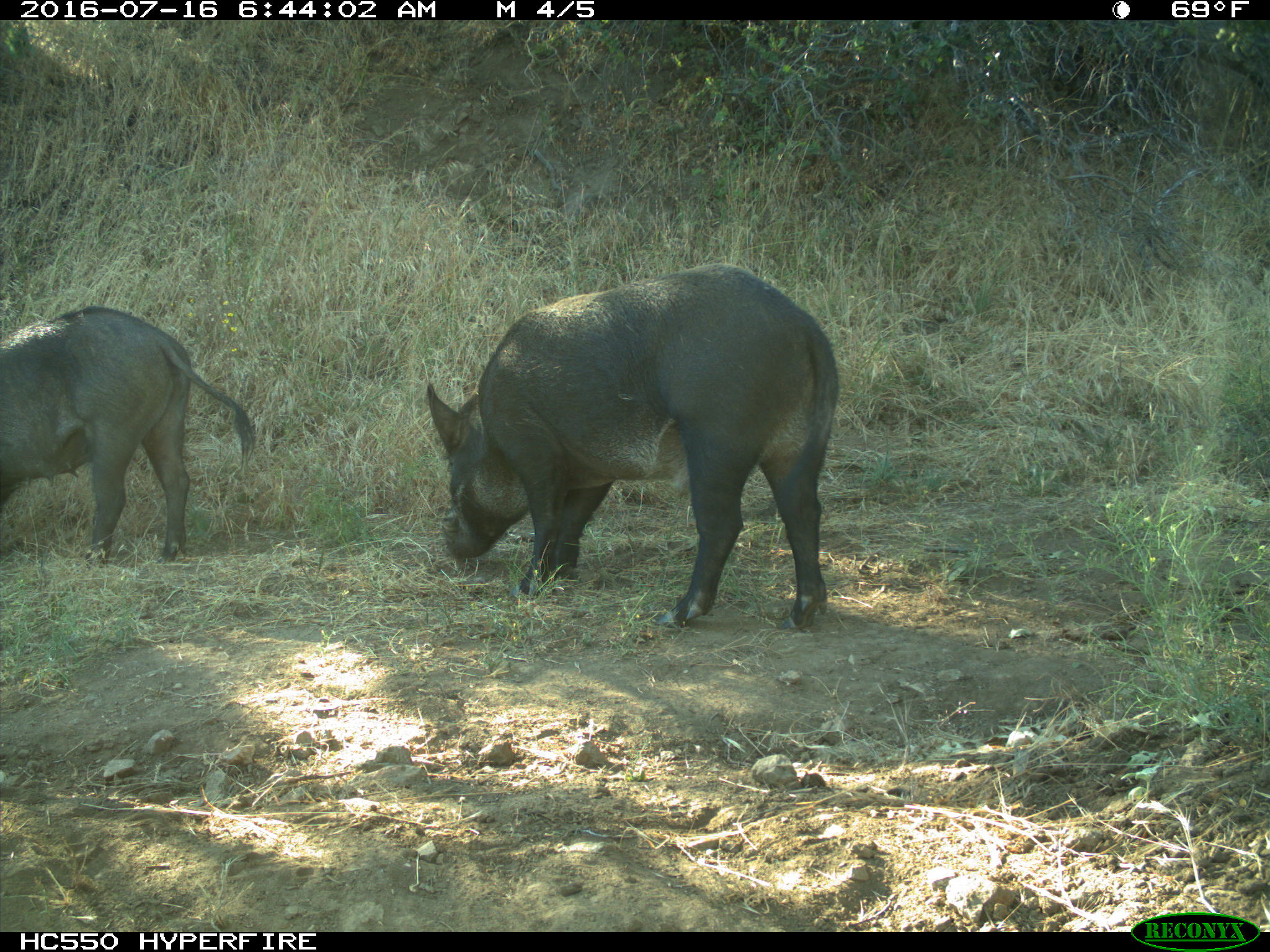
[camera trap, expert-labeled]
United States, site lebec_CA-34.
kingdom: Animalia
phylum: Chordata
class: Mammalia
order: Artiodactyla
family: Suidae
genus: Sus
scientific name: Sus scrofa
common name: wild boar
Sus scrofa (wild boar).